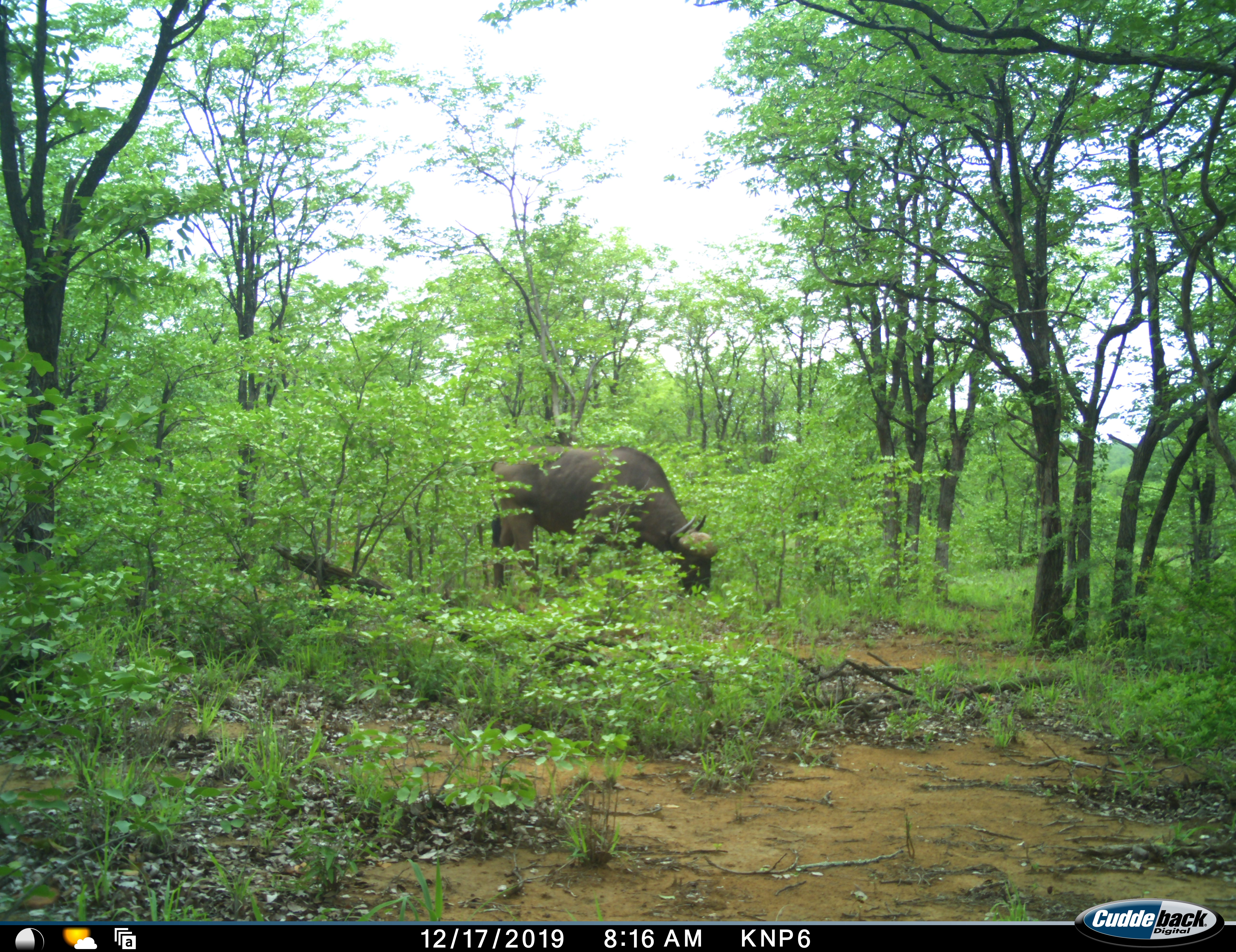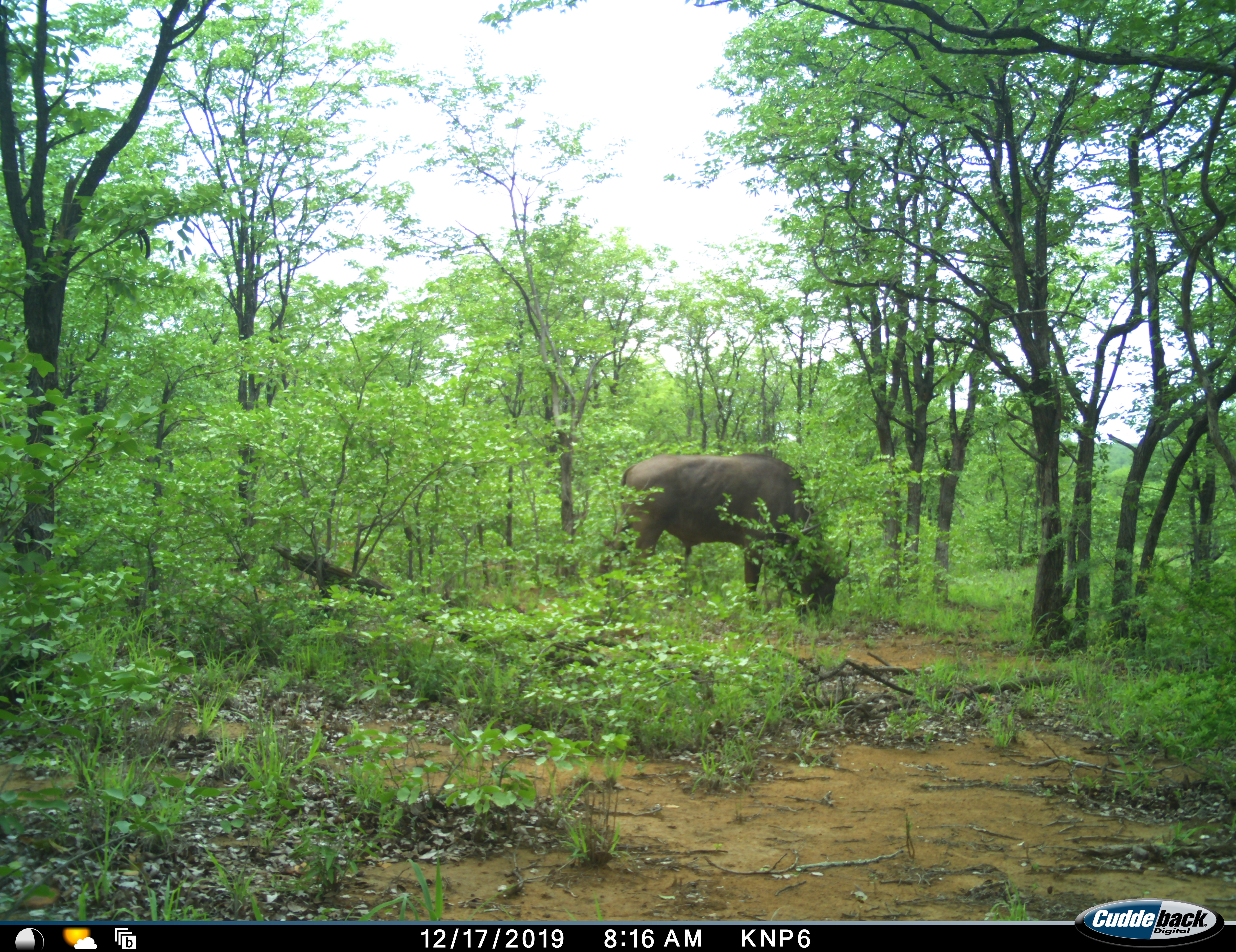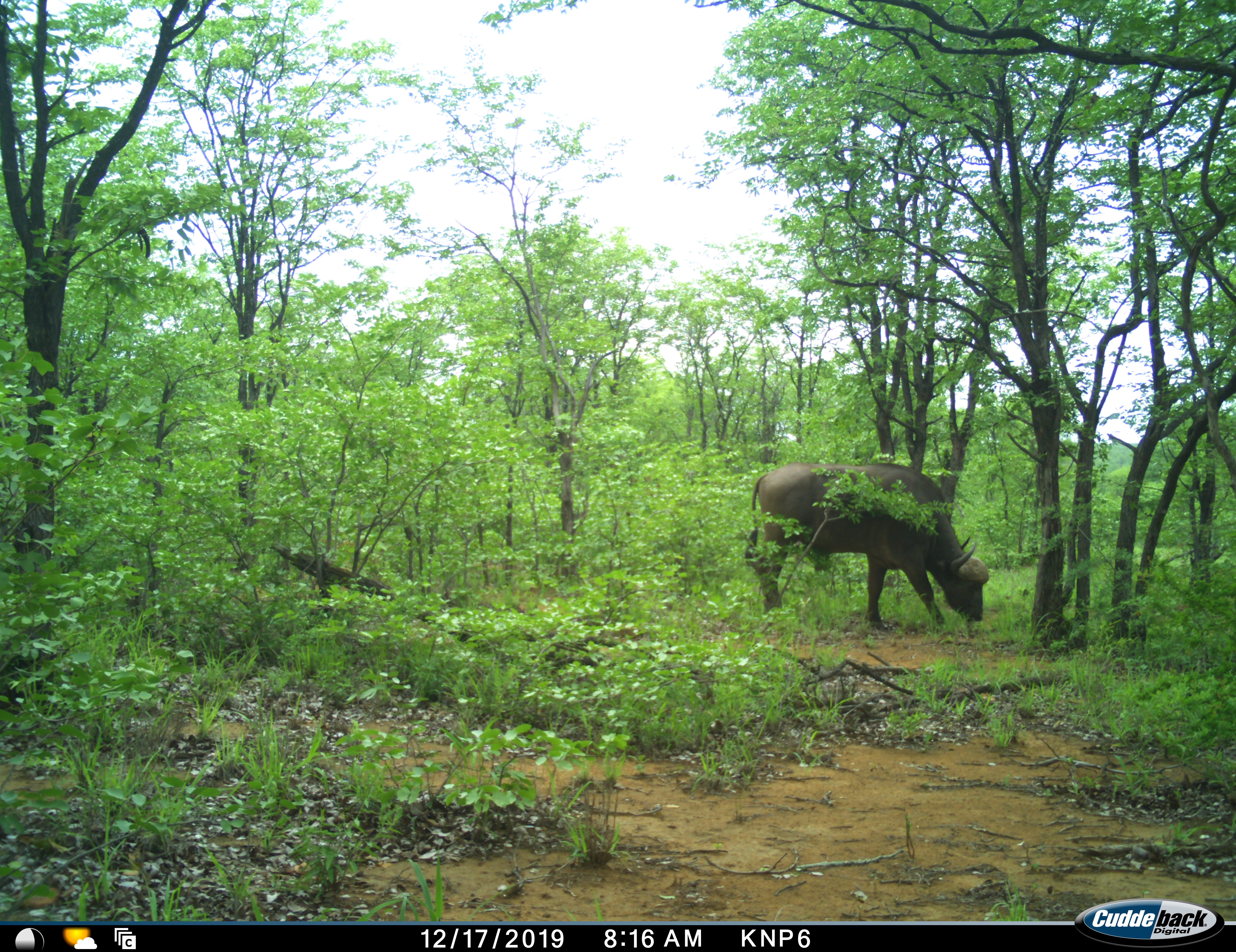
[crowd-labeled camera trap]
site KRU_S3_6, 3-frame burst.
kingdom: Animalia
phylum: Chordata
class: Mammalia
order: Artiodactyla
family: Bovidae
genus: Syncerus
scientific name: Syncerus caffer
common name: african buffalo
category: buffalo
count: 1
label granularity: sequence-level